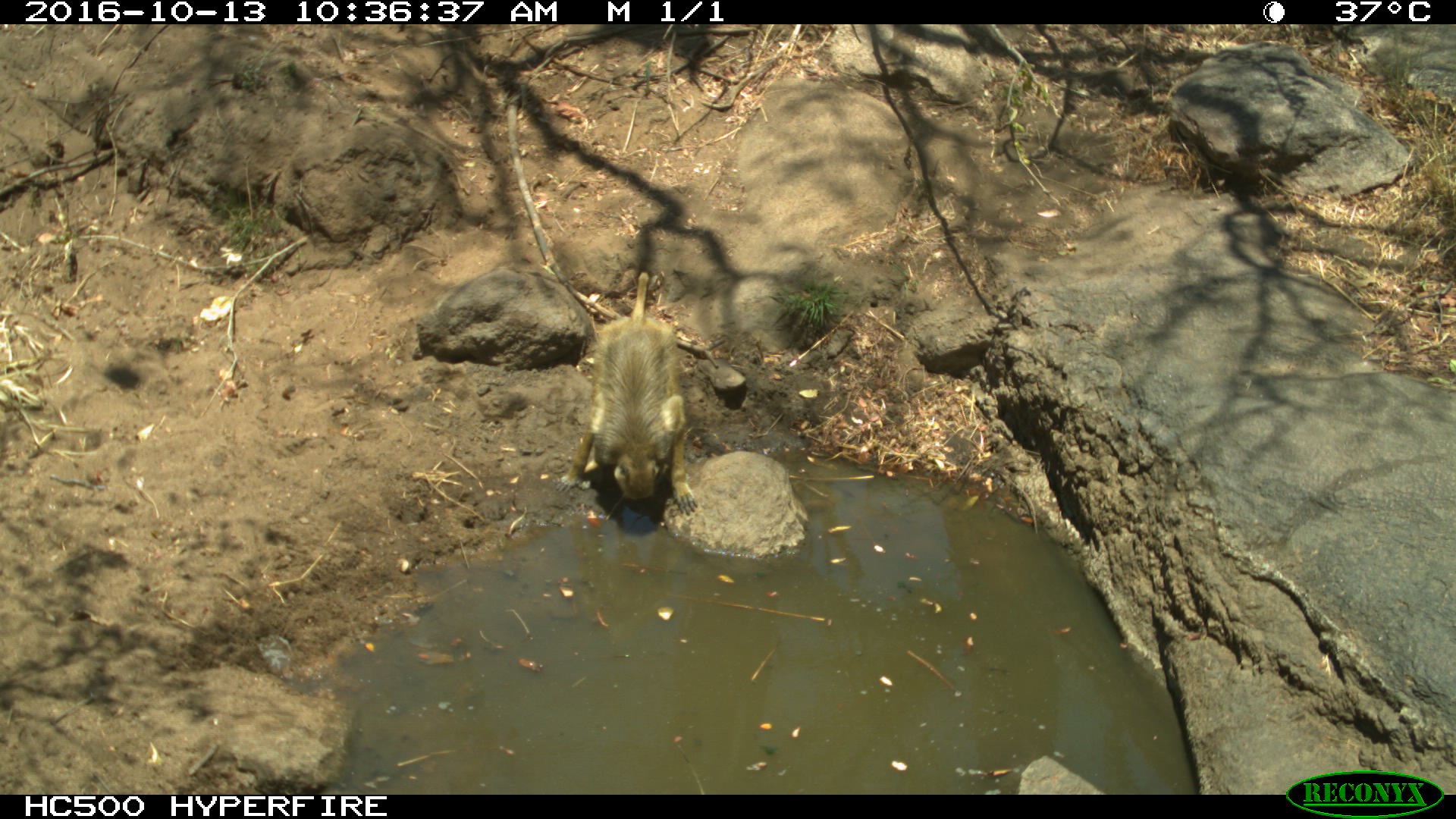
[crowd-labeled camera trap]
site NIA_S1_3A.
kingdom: Animalia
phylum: Chordata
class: Mammalia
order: Primates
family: Cercopithecidae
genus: Papio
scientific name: Papio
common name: baboon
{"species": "baboon (Papio)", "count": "1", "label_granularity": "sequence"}